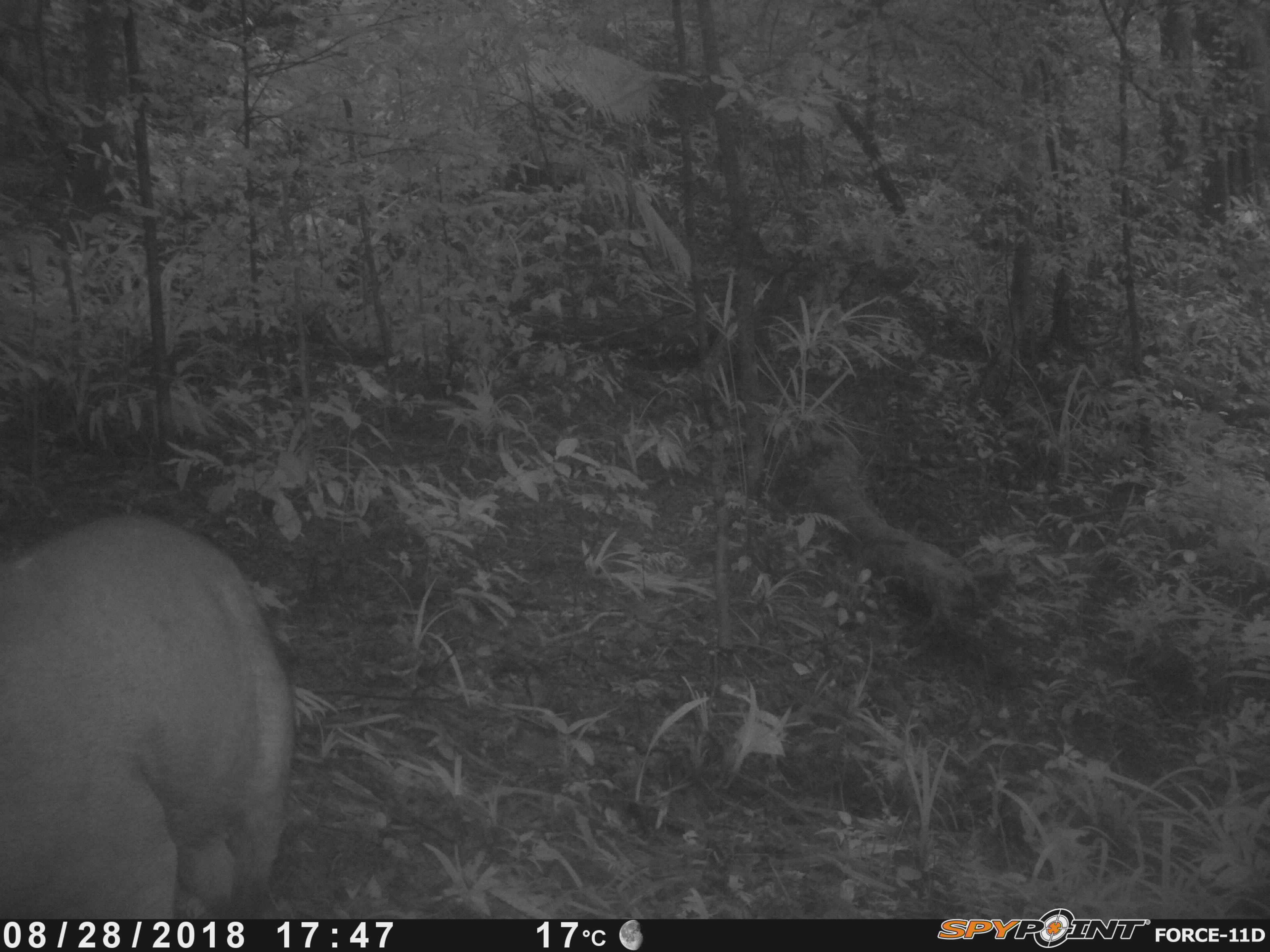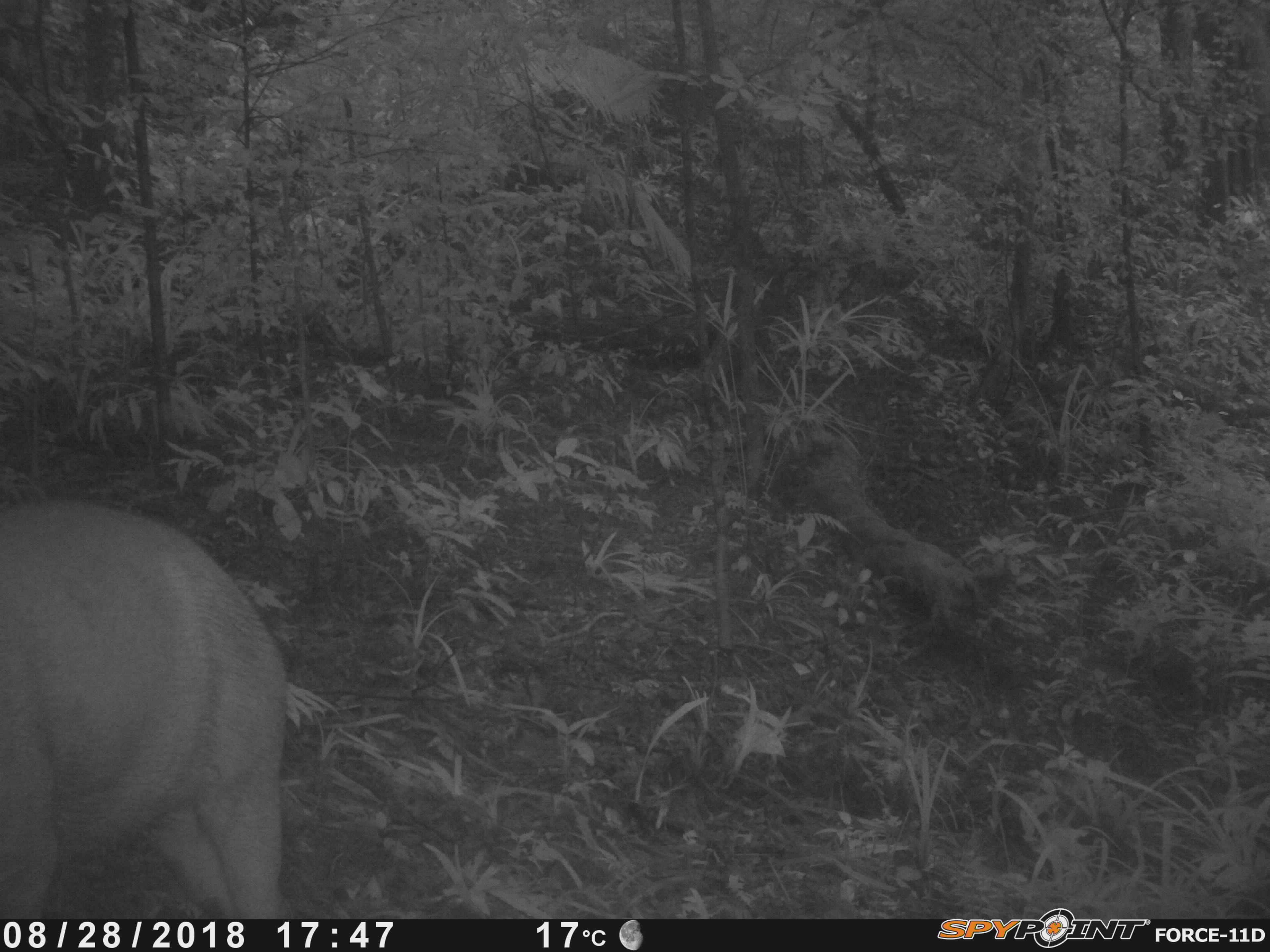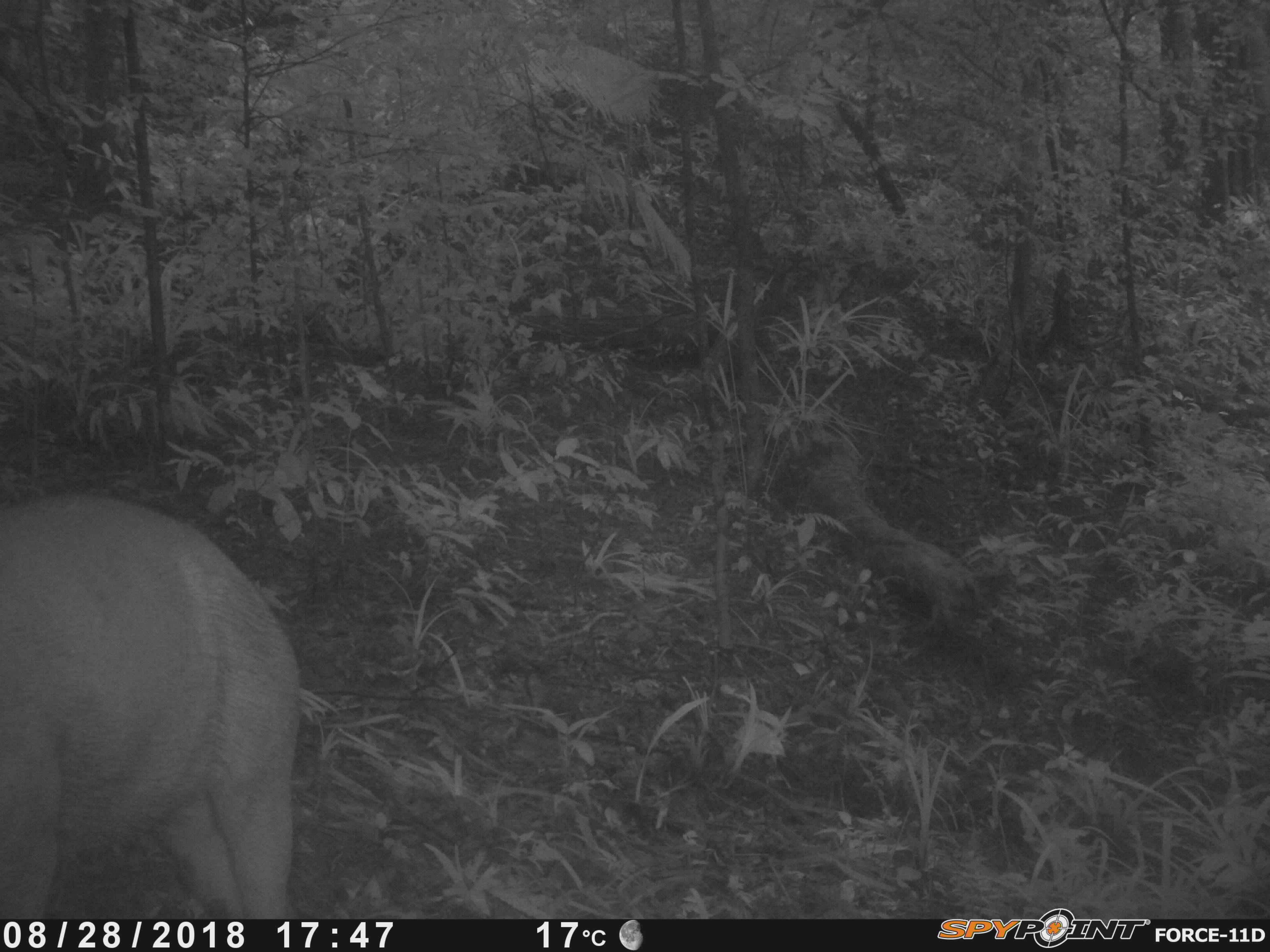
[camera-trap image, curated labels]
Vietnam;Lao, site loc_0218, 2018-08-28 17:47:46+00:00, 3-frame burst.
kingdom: Animalia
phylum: Chordata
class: Mammalia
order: Artiodactyla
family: Suidae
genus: Sus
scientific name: Sus scrofa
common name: eurasian wild pig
Eurasian wild pig (Sus scrofa). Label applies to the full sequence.